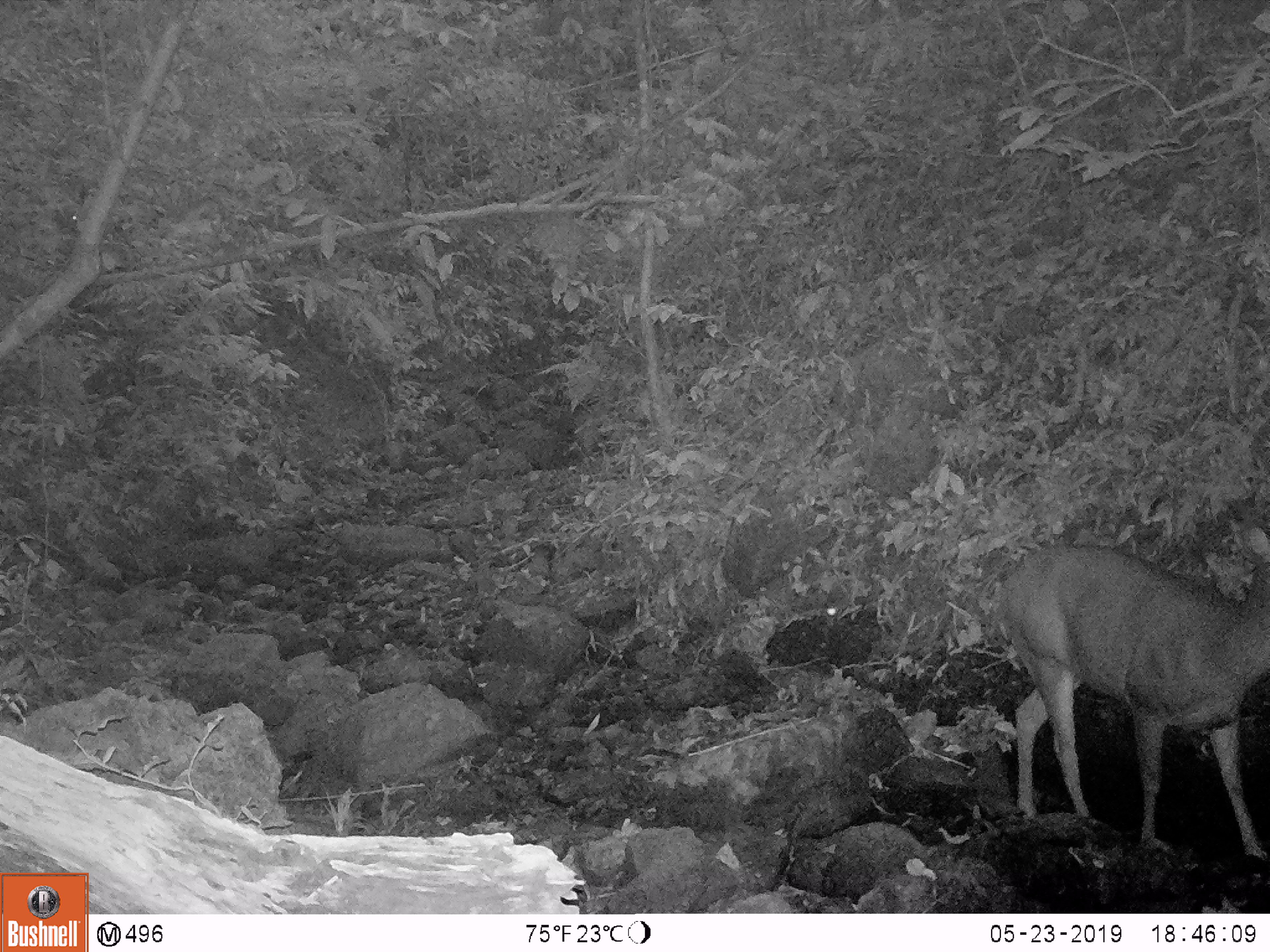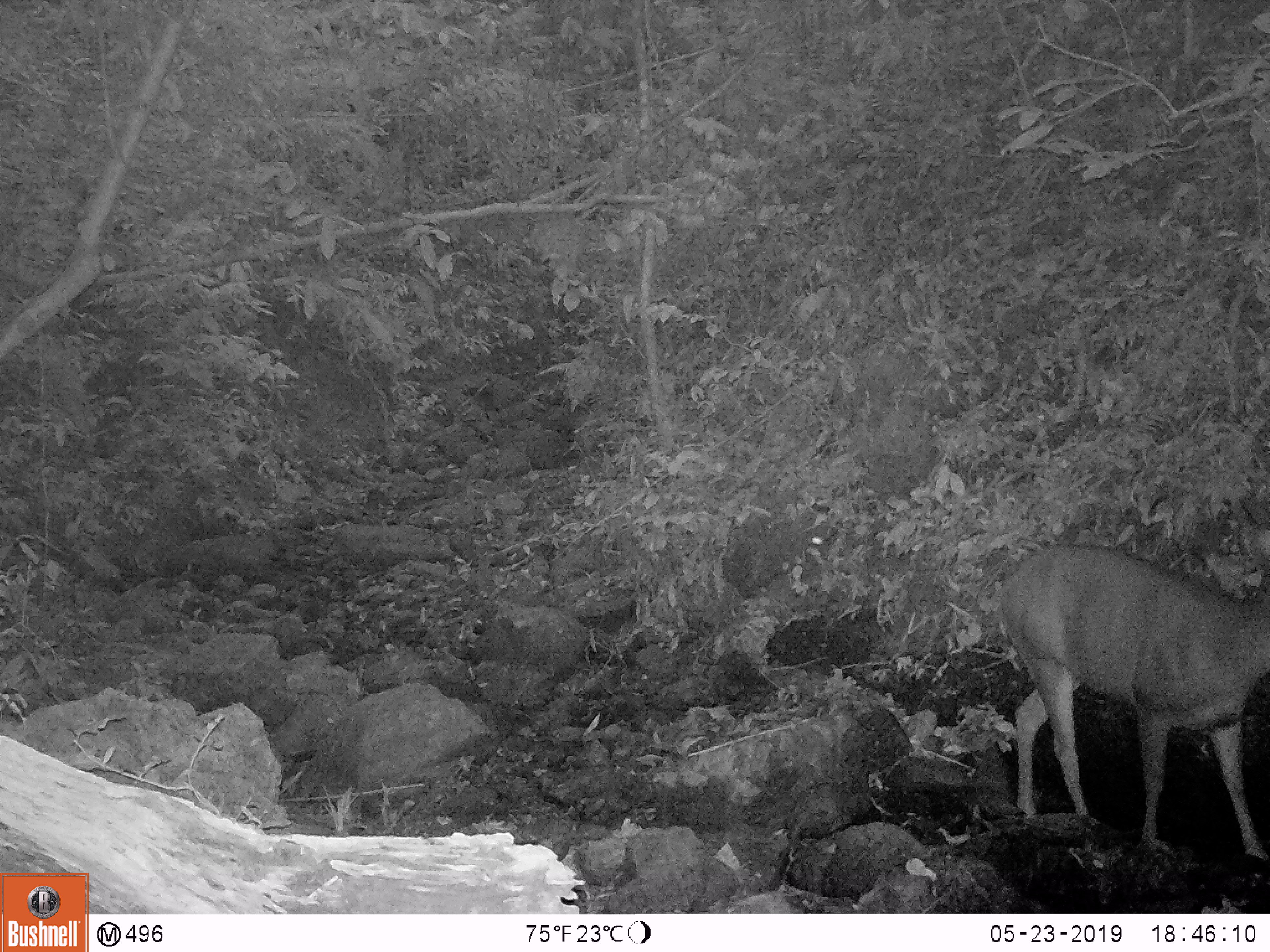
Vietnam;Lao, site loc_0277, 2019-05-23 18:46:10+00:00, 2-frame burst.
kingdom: Animalia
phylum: Chordata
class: Mammalia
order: Artiodactyla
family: Cervidae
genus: Rusa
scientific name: Rusa unicolor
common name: sambar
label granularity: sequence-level